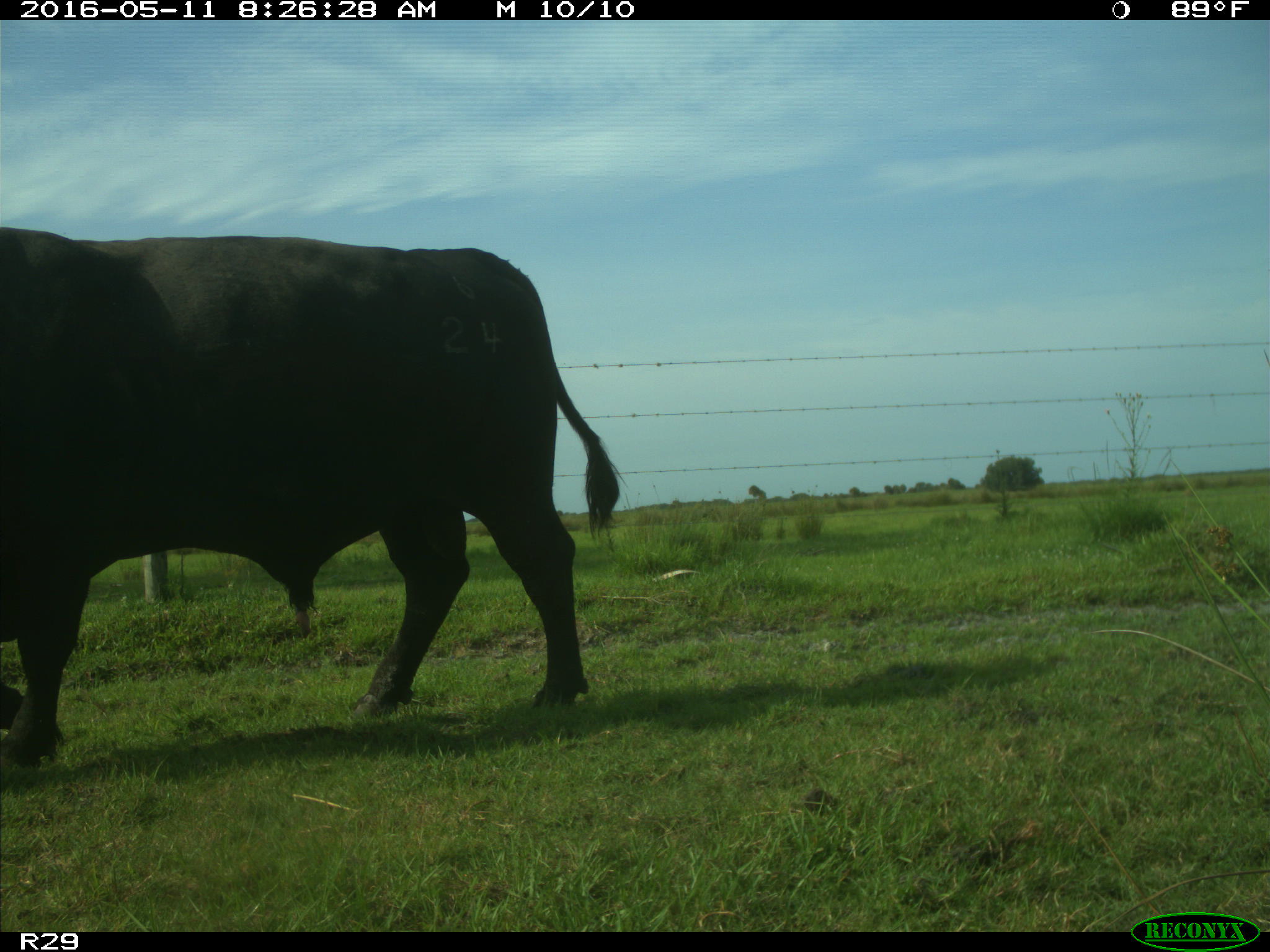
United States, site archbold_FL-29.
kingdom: Animalia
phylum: Chordata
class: Mammalia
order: Artiodactyla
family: Bovidae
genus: Bos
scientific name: Bos taurus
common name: domestic cow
Bos taurus (domestic cow).